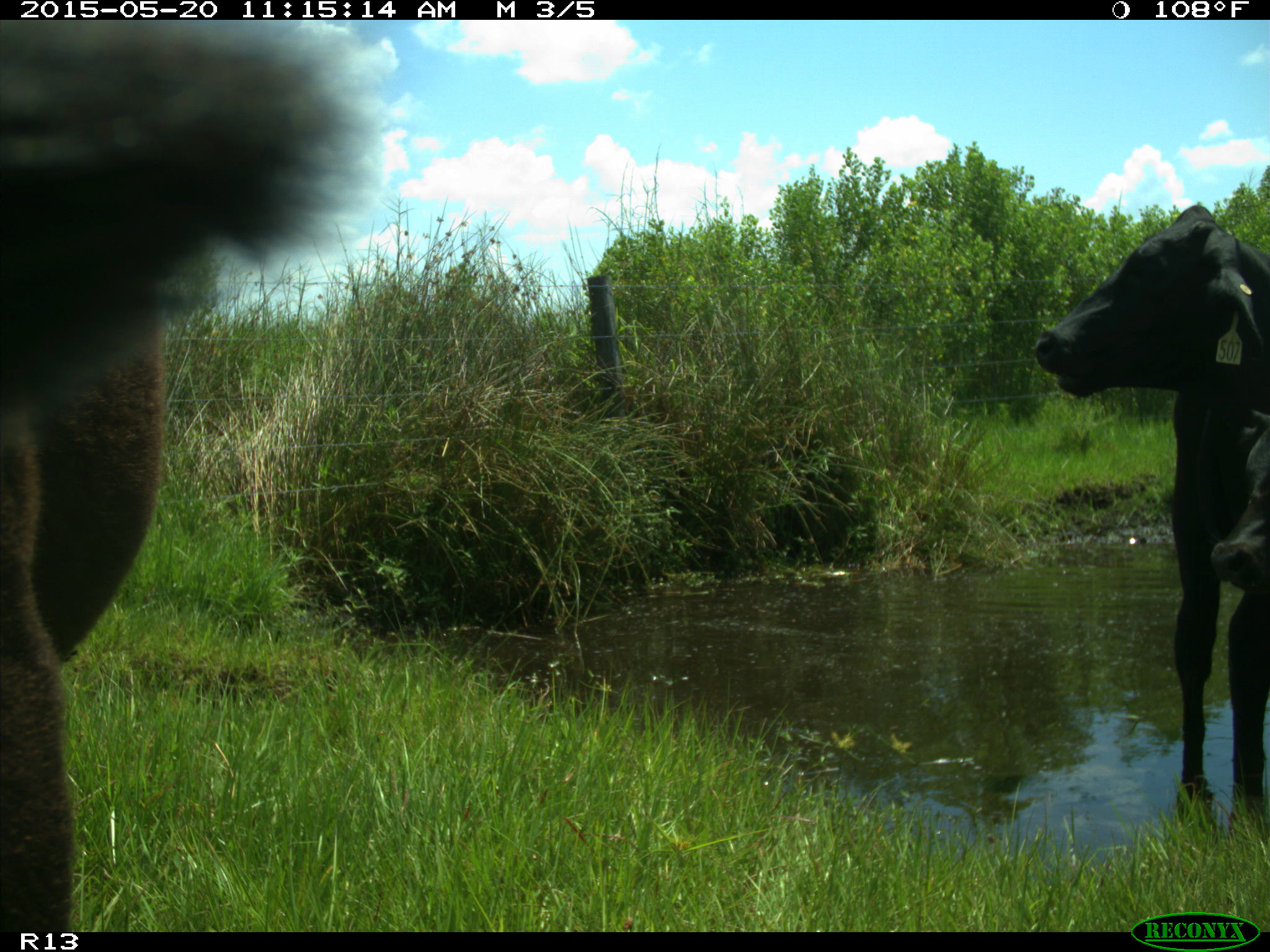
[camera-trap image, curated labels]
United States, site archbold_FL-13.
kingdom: Animalia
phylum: Chordata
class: Mammalia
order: Artiodactyla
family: Bovidae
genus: Bos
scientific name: Bos taurus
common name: domestic cow